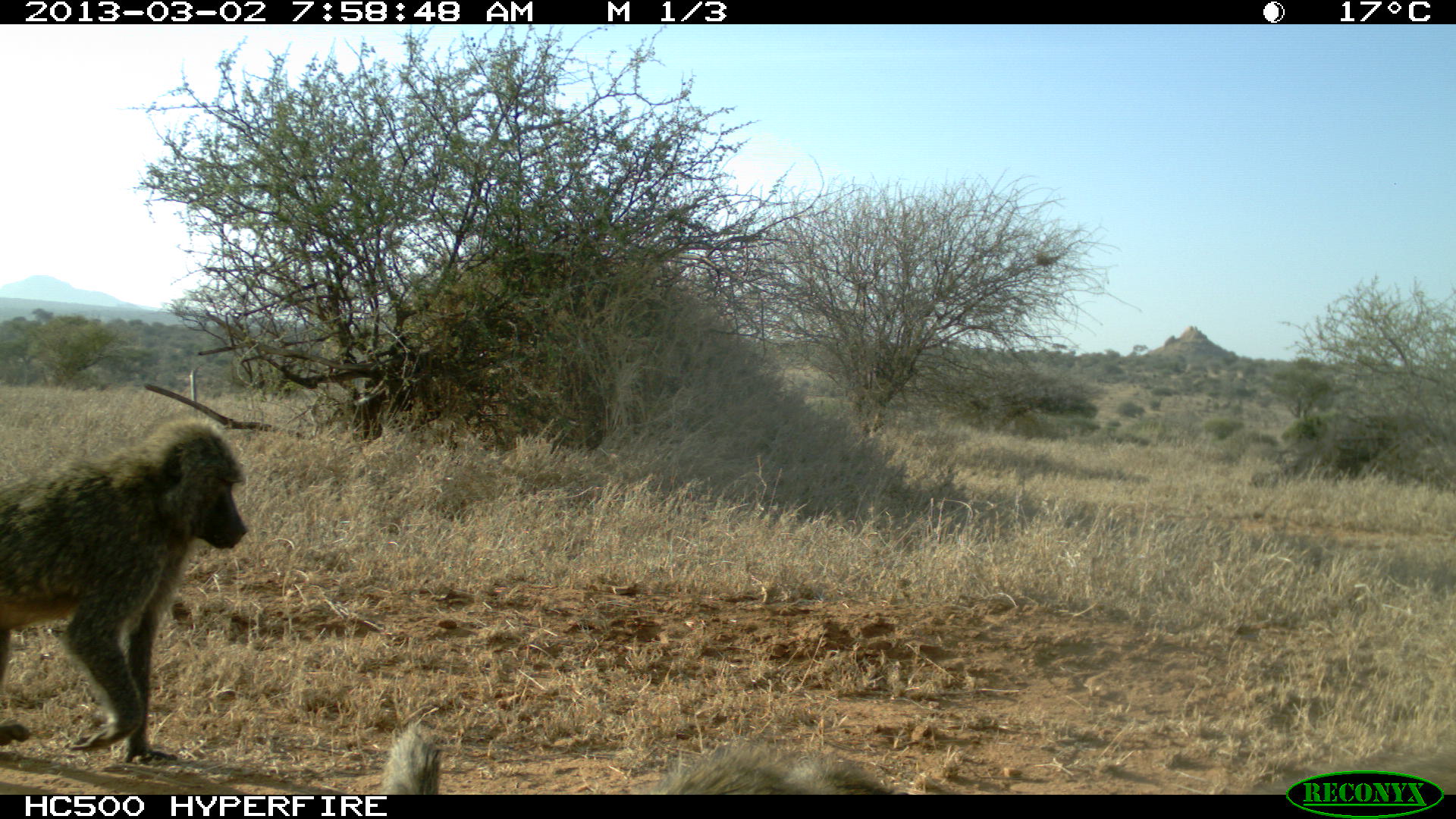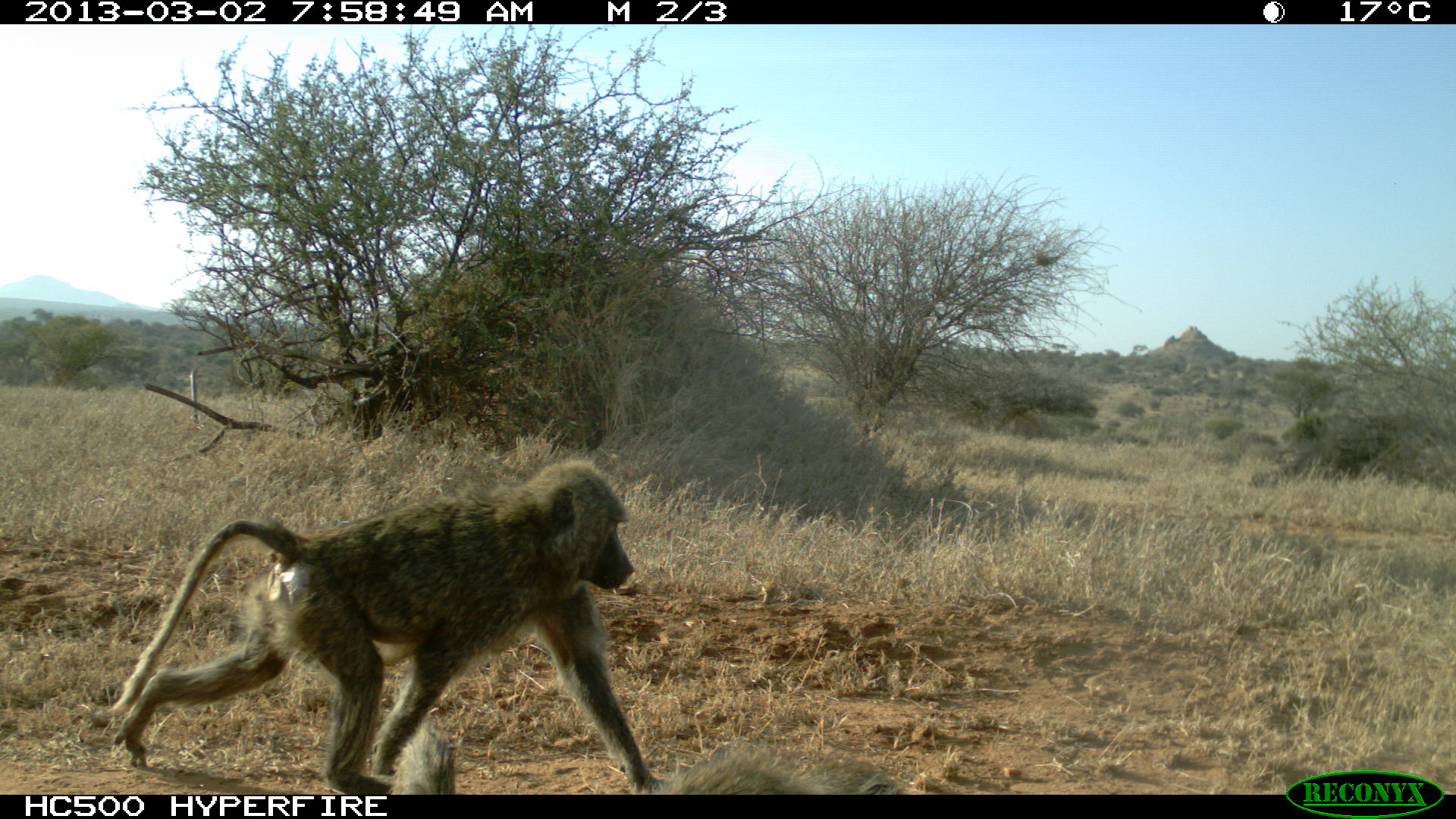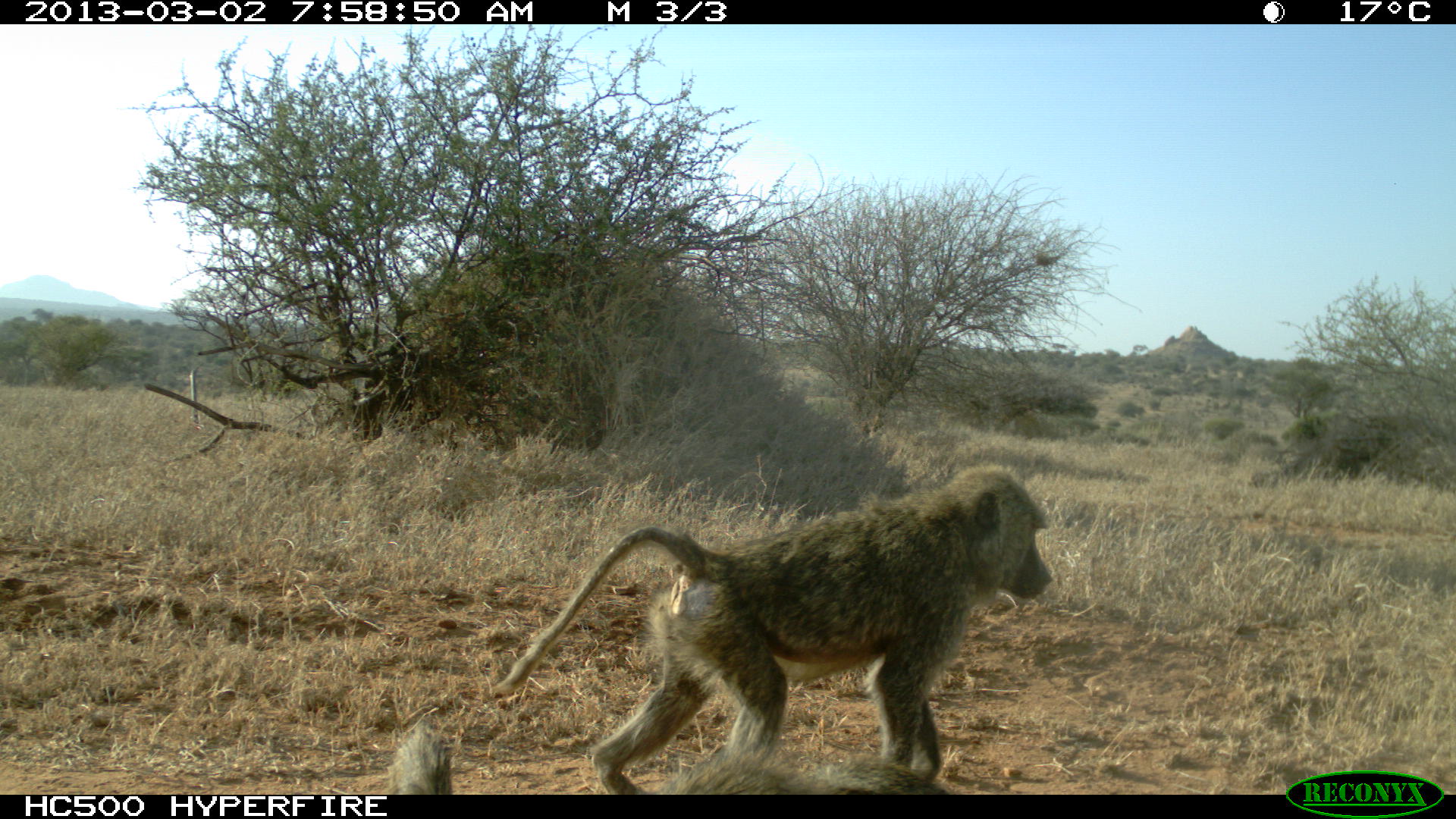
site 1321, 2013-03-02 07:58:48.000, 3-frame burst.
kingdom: Animalia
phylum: Chordata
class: Mammalia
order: Primates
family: Cercopithecidae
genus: Papio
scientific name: Papio anubis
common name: olive baboon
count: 2